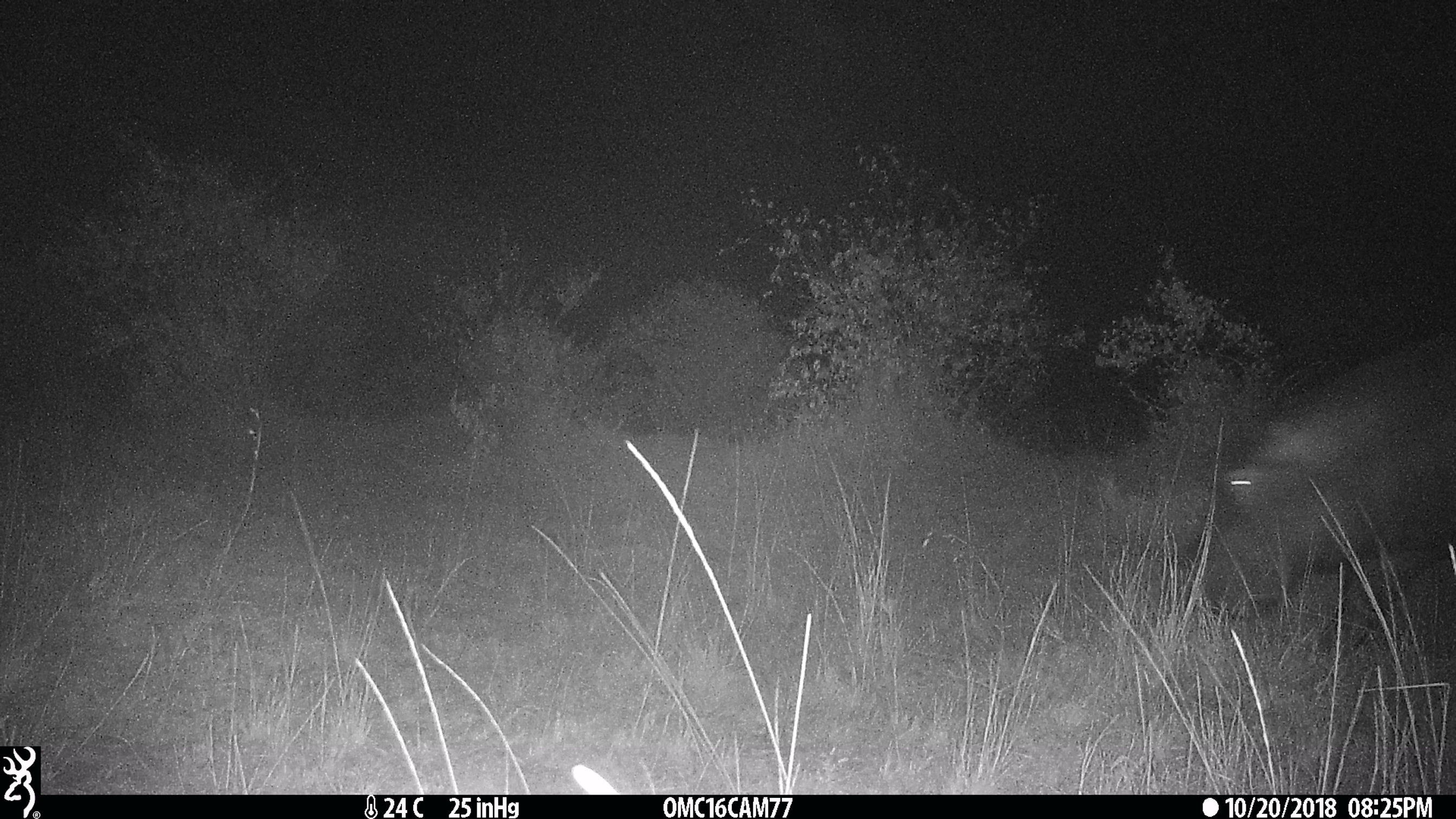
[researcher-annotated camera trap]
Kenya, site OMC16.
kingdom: Animalia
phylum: Chordata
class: Mammalia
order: Artiodactyla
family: Hippopotamidae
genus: Hippopotamus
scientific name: Hippopotamus amphibius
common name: hippopotamus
Hippopotamus (Hippopotamus amphibius).